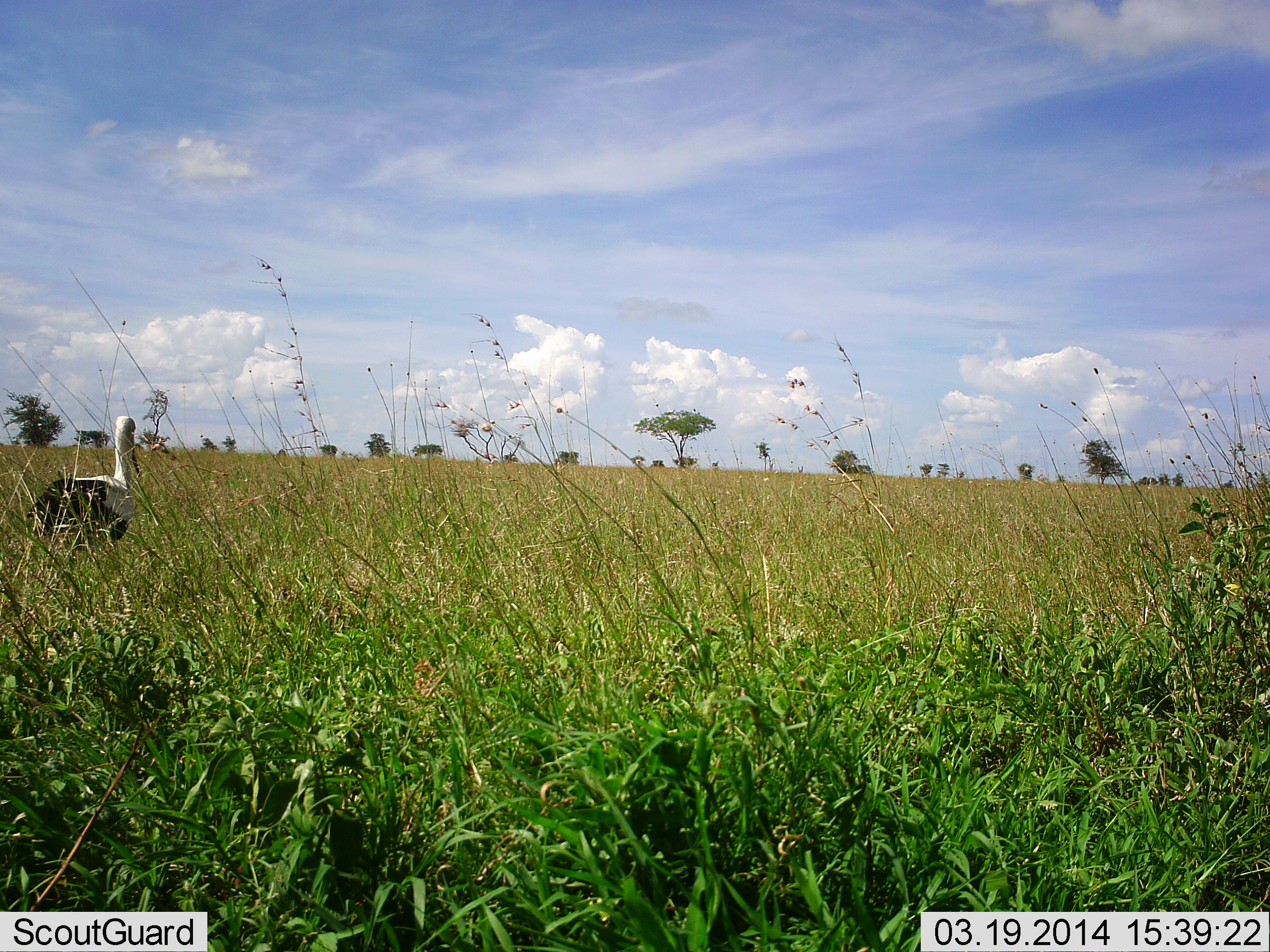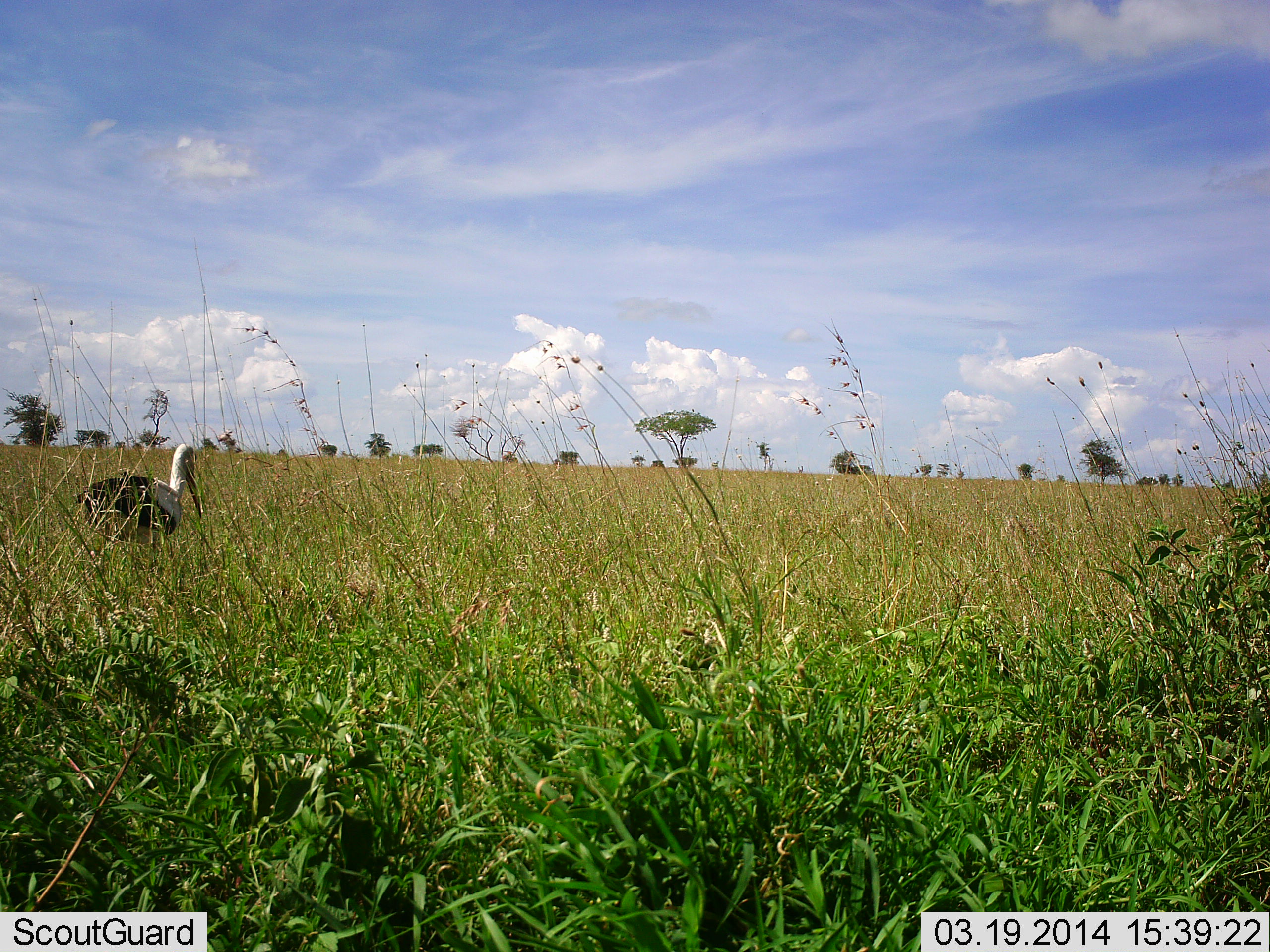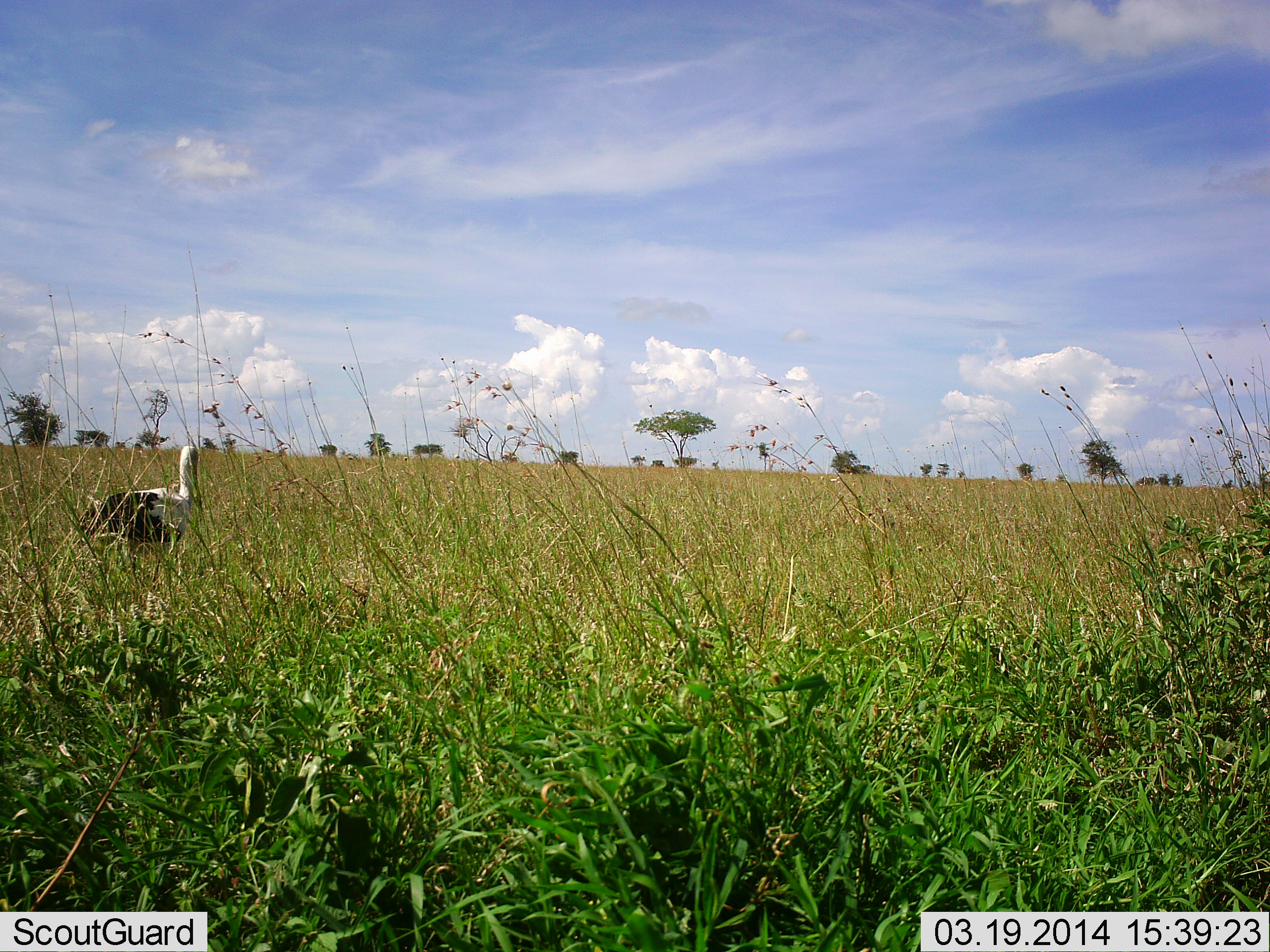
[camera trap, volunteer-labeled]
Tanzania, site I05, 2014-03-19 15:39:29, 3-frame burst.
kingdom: Animalia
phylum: Chordata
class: Aves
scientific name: Aves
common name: bird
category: otherbird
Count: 1.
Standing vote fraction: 40%.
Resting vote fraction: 10%.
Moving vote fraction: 30%.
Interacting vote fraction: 0%.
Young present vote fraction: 0%.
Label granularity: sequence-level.